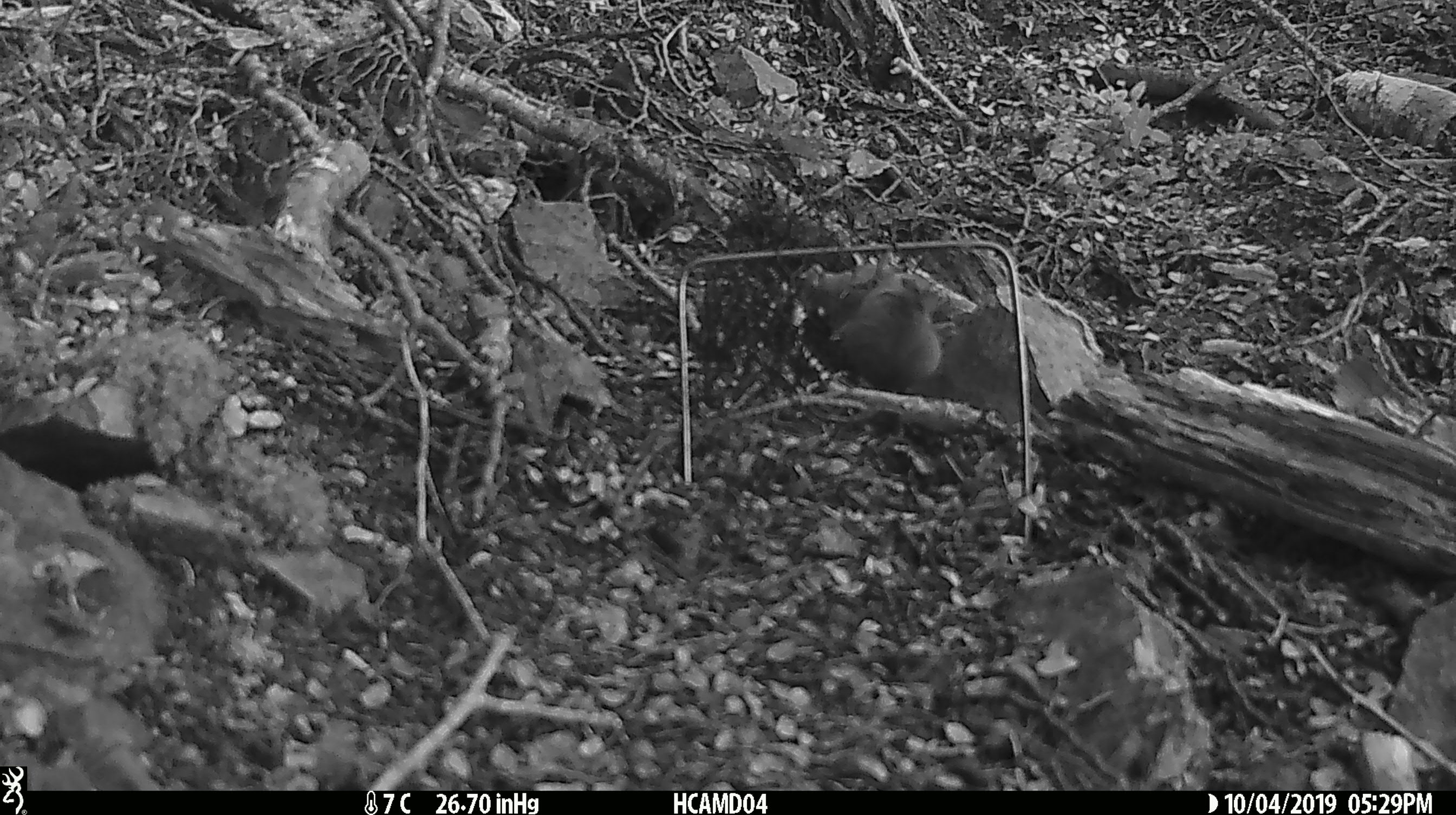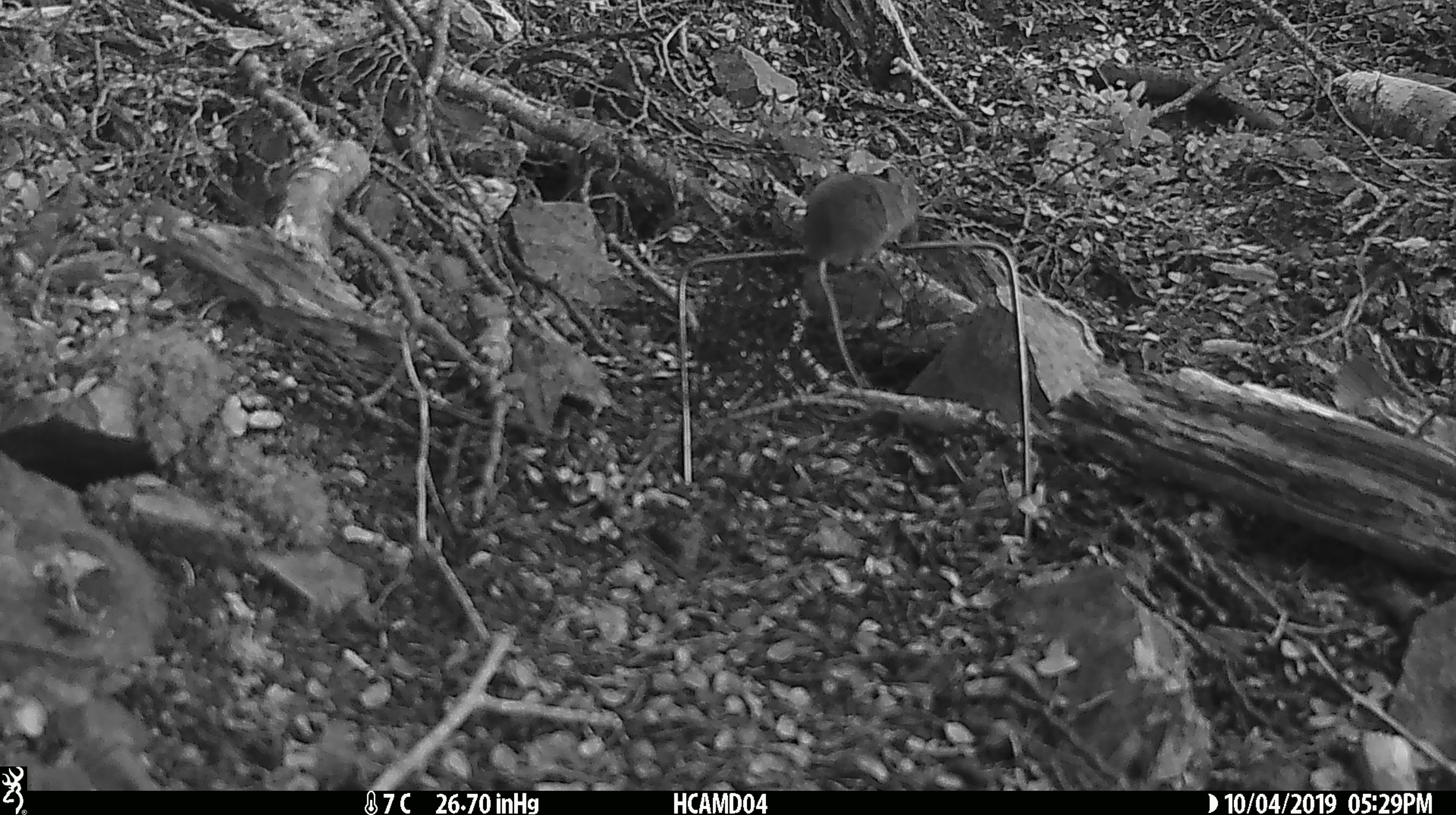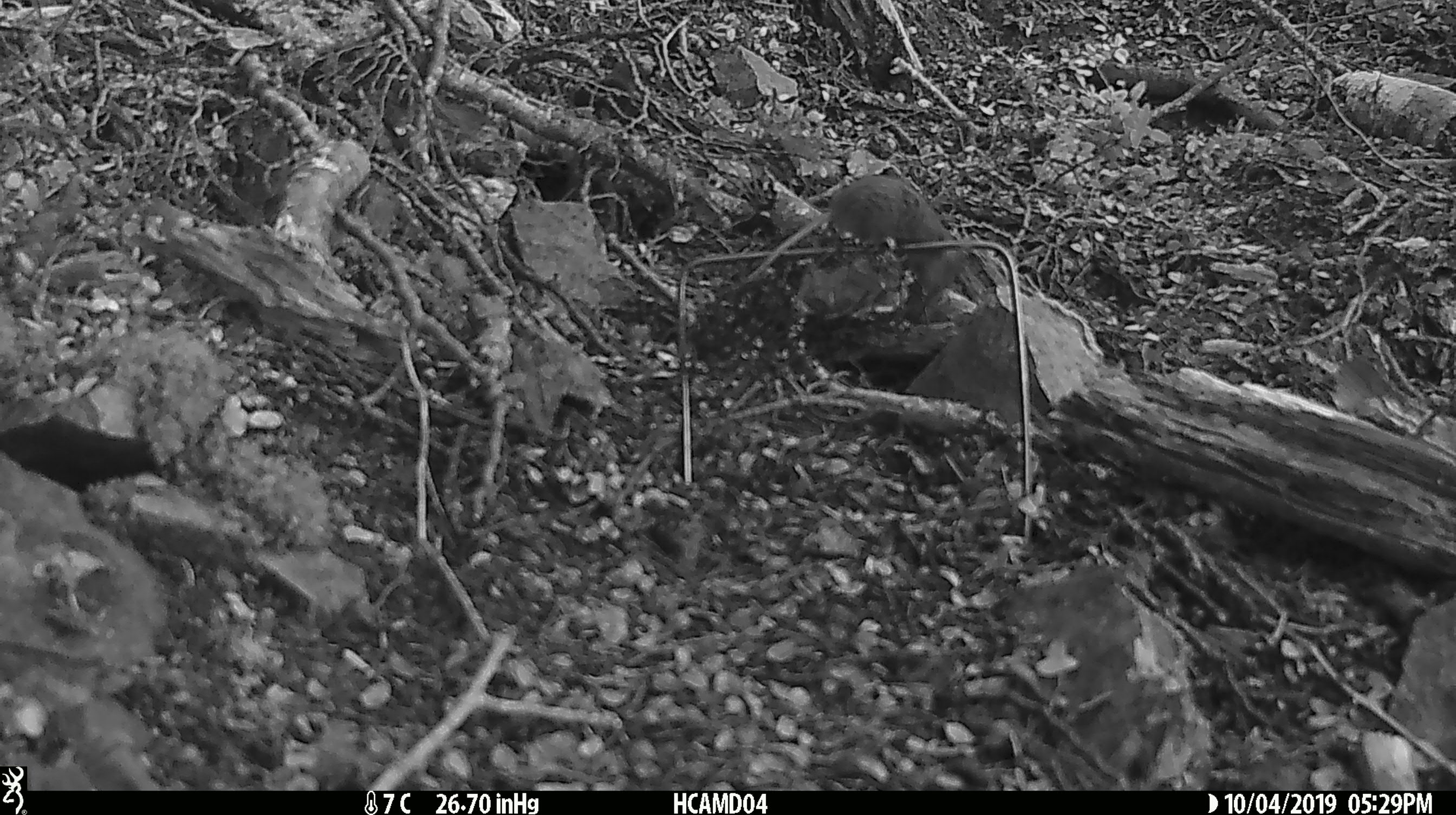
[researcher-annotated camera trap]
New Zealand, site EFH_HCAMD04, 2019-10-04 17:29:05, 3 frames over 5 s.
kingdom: Animalia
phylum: Chordata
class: Mammalia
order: Rodentia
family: Muridae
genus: Mus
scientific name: Mus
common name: mouse